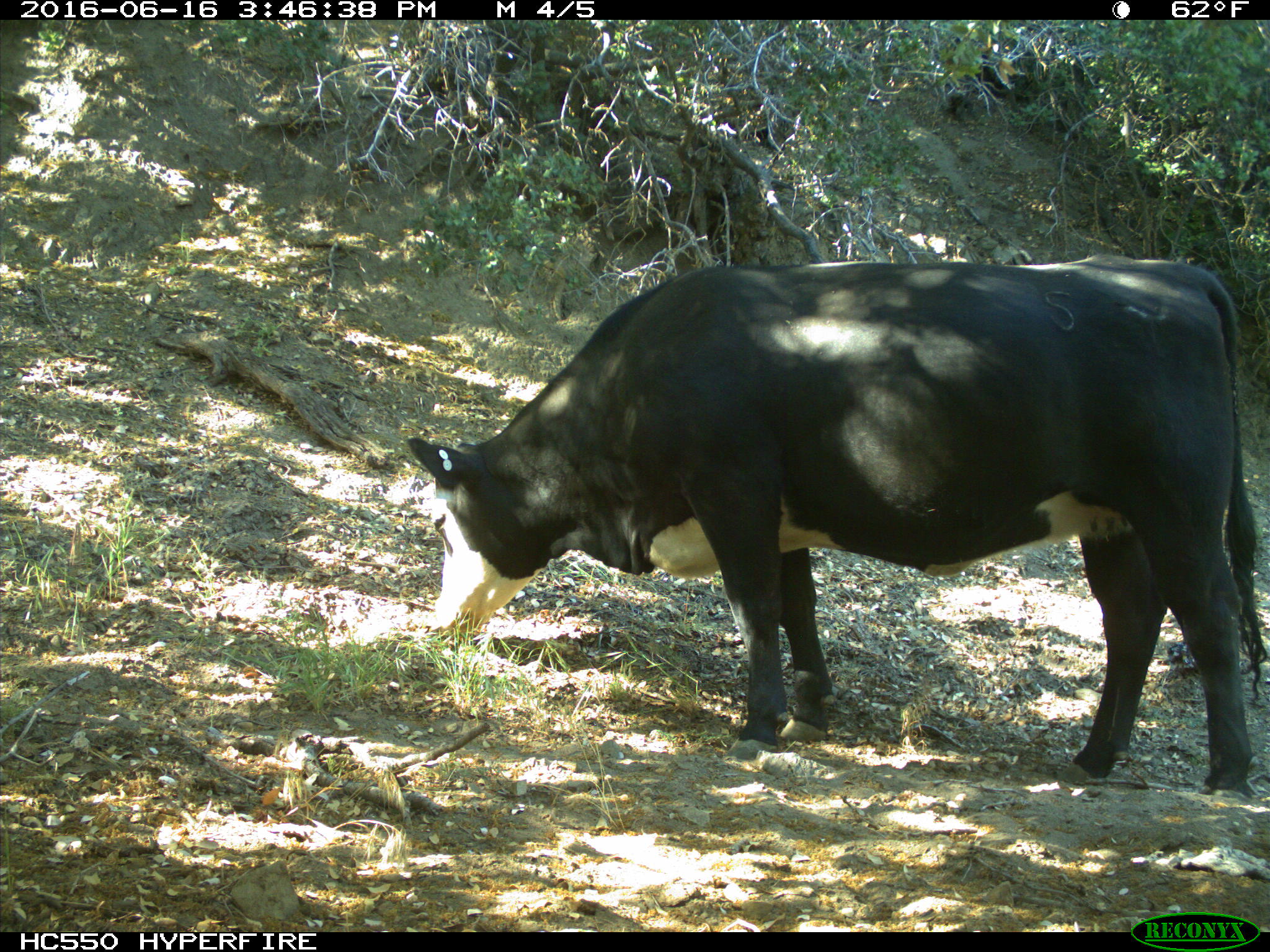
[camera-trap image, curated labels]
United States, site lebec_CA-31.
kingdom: Animalia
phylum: Chordata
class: Mammalia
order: Artiodactyla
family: Bovidae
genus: Bos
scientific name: Bos taurus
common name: domestic cow